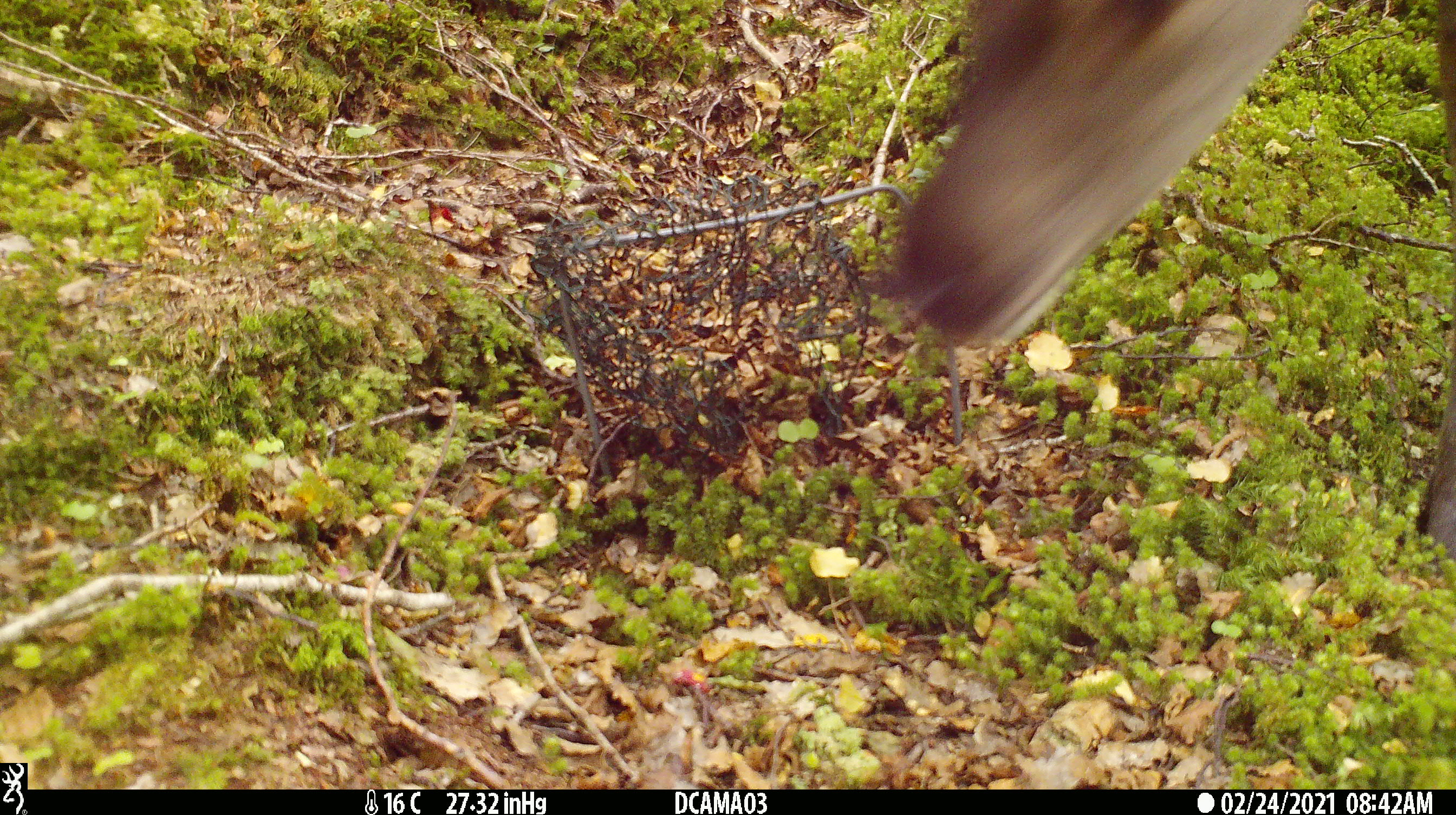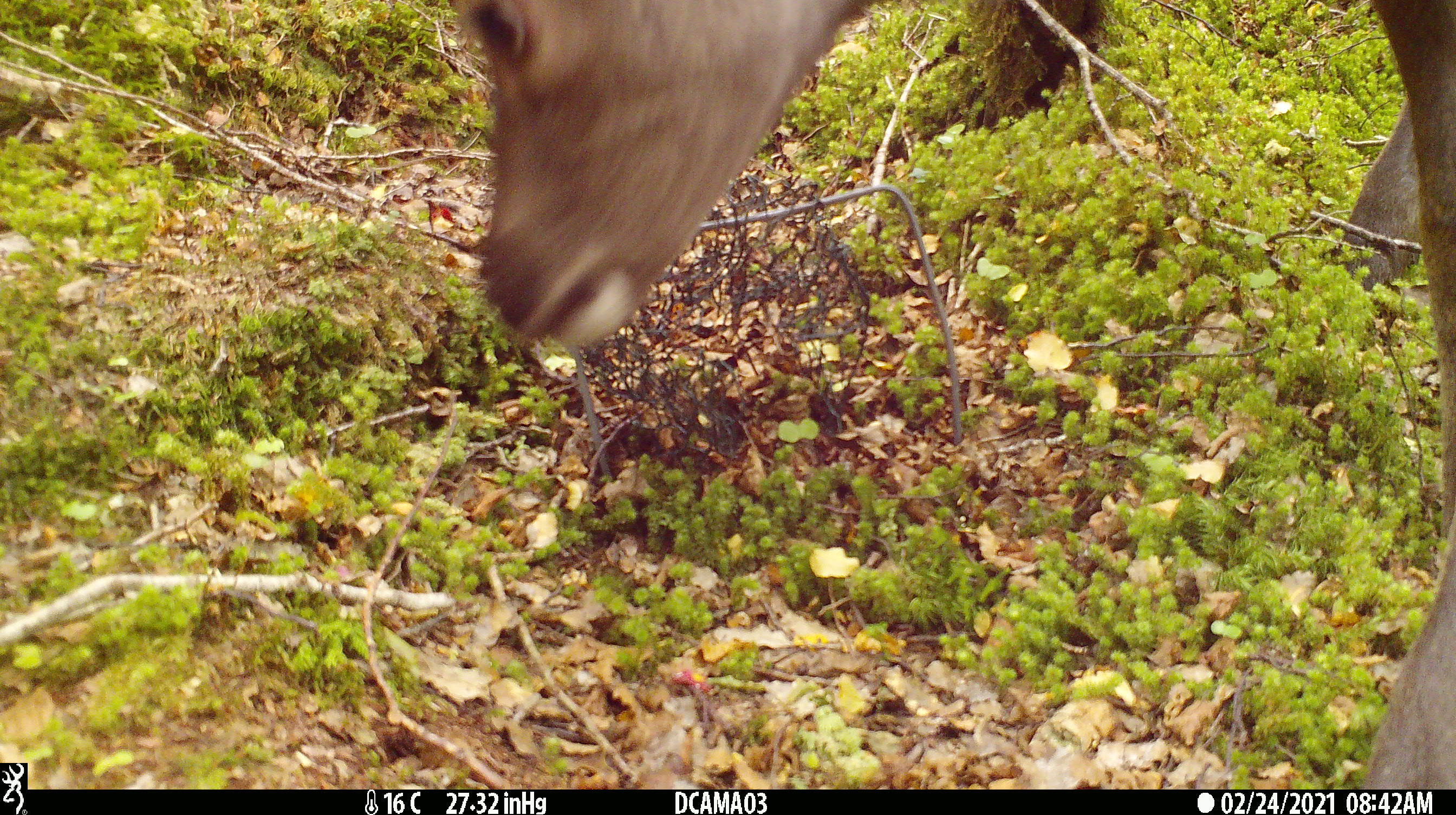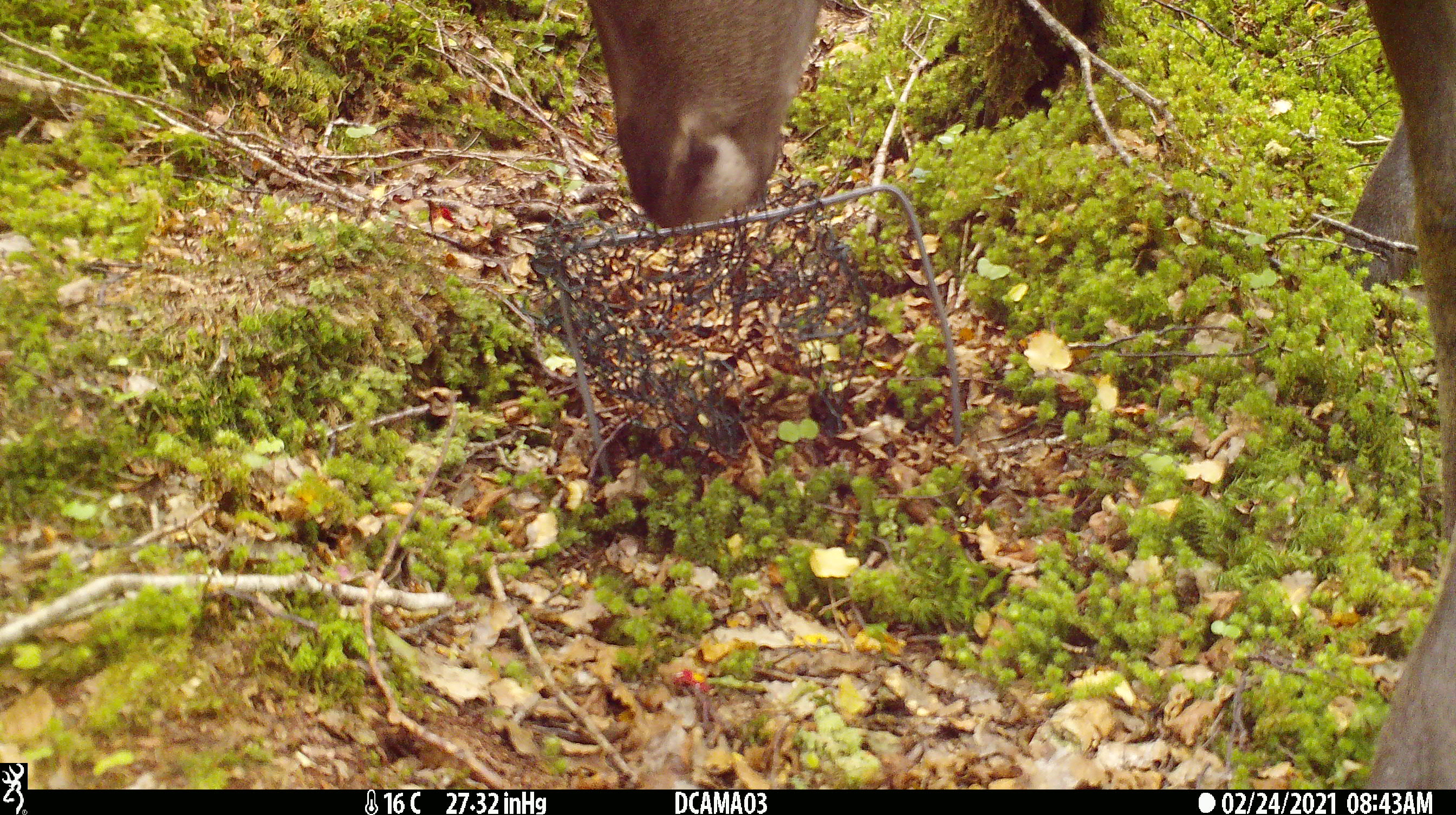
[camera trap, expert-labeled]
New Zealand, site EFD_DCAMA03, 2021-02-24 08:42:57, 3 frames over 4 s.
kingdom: Animalia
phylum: Chordata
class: Mammalia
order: Artiodactyla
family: Cervidae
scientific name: Cervidae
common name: deer